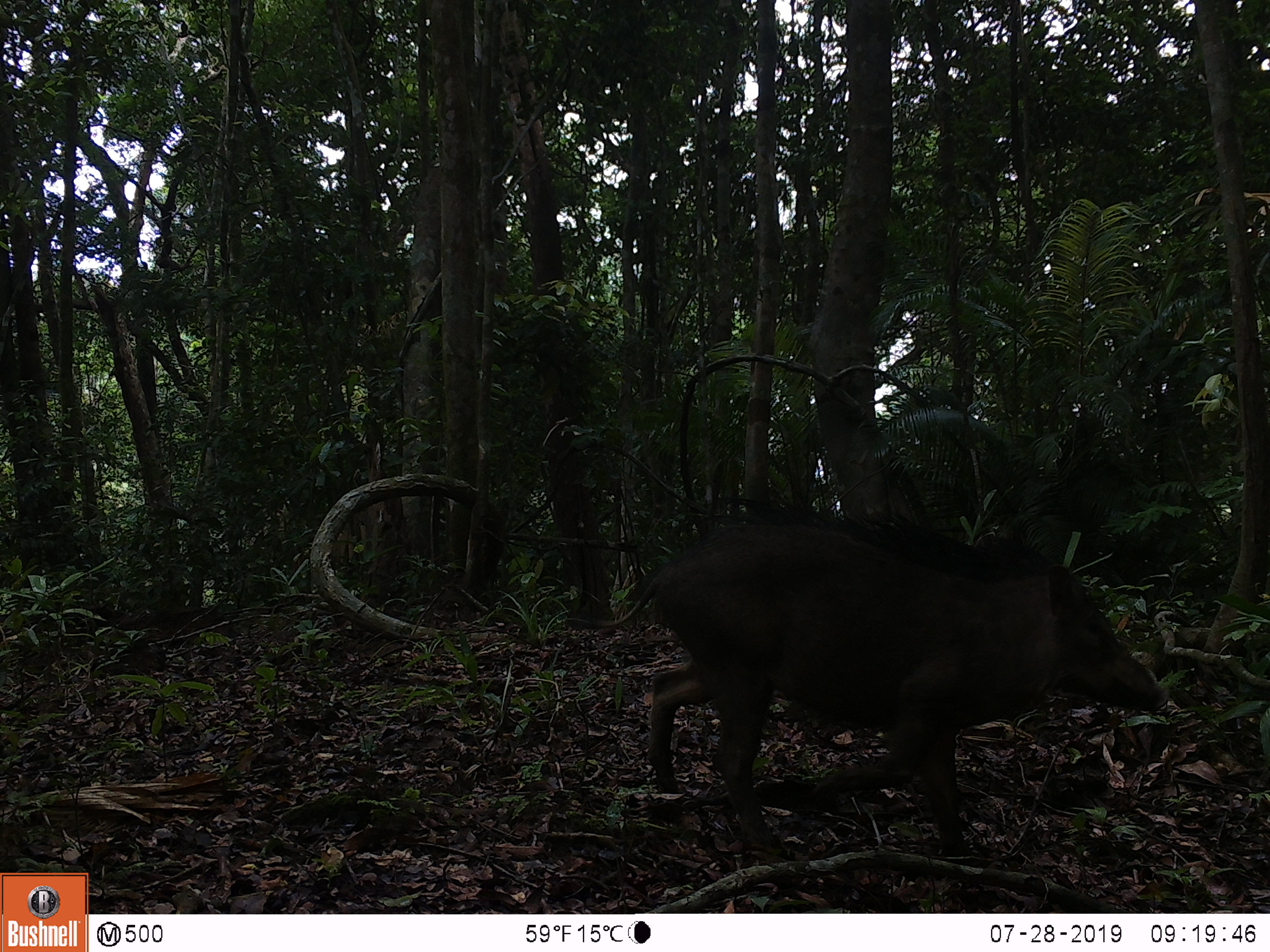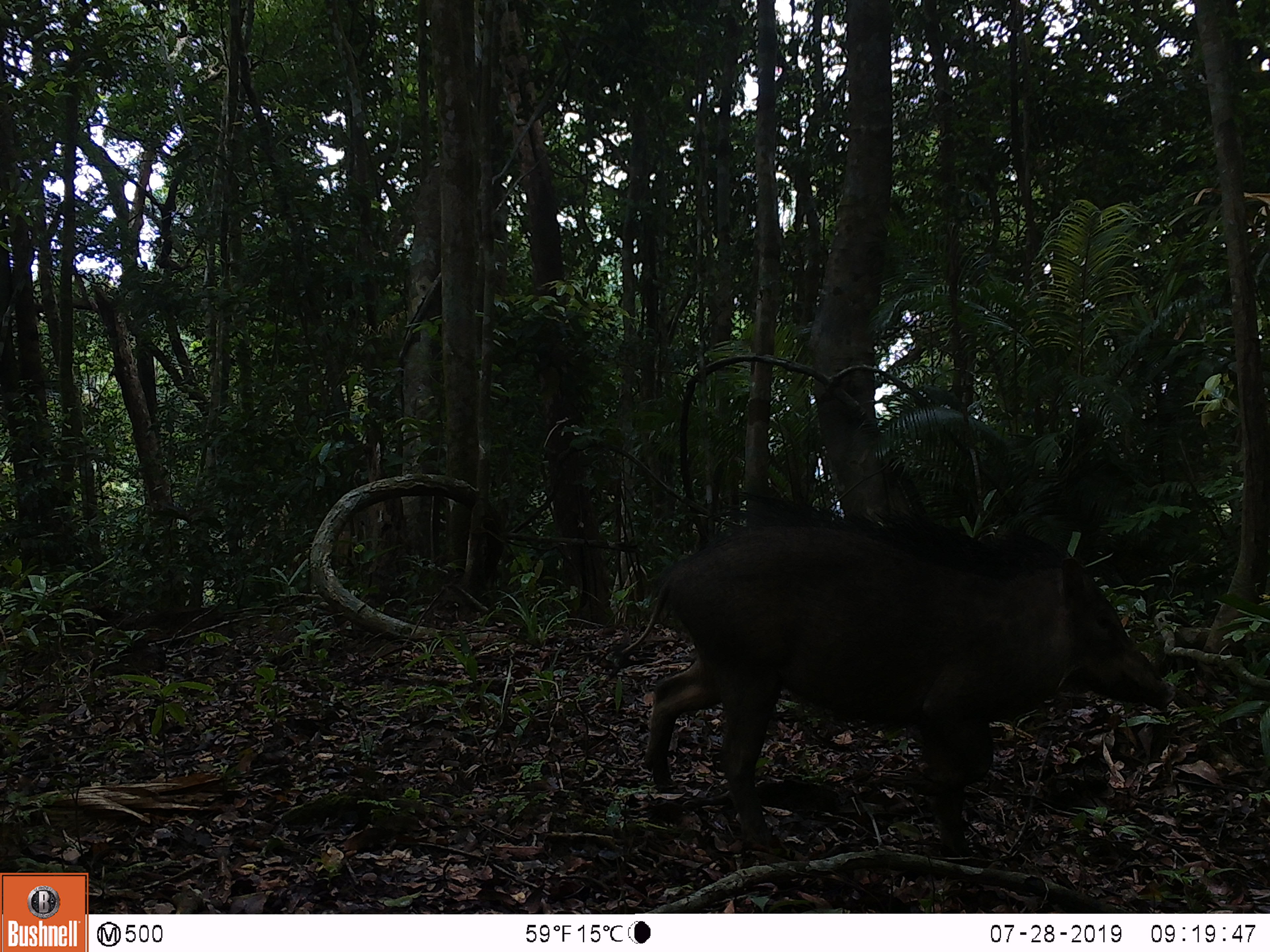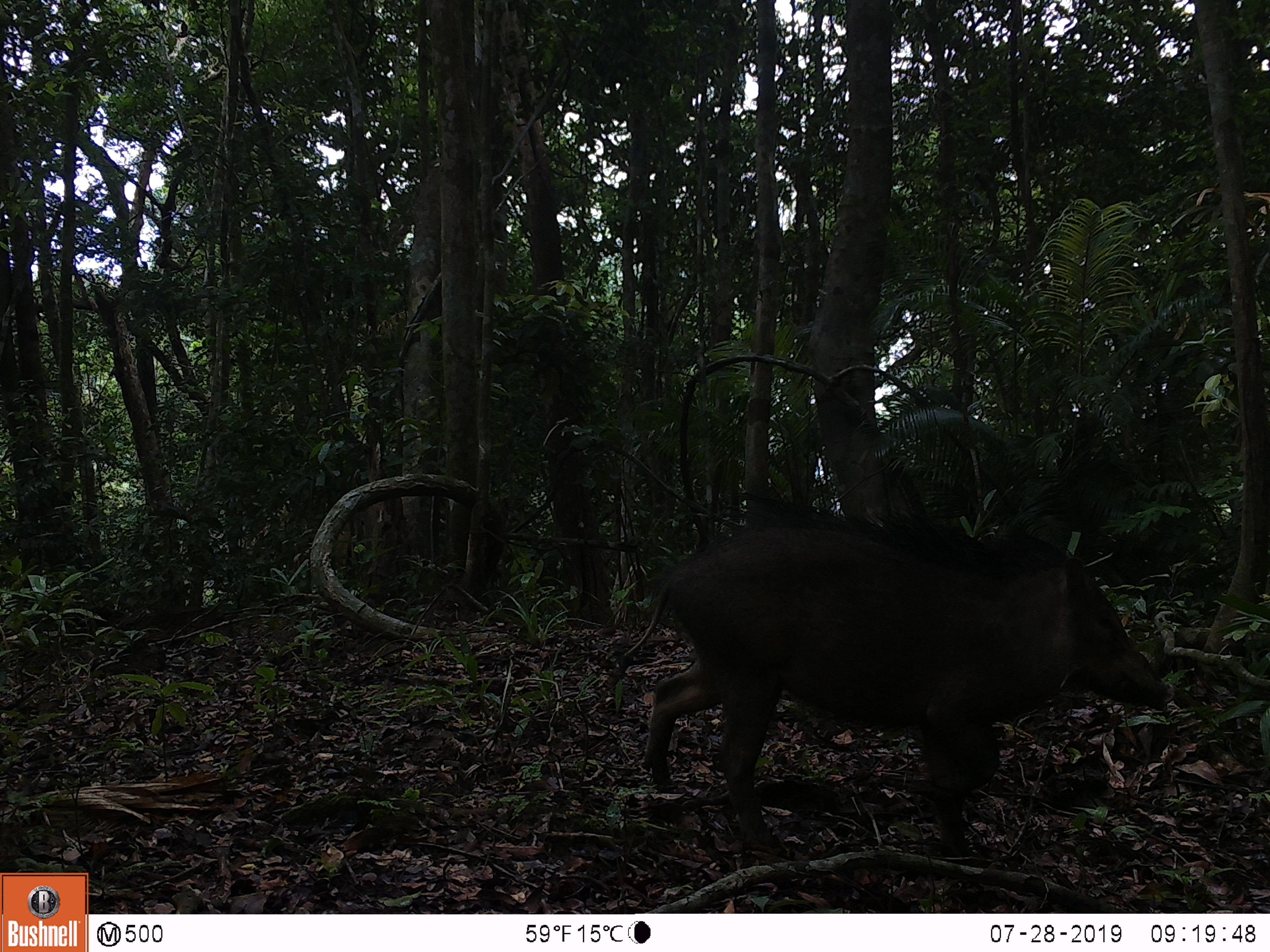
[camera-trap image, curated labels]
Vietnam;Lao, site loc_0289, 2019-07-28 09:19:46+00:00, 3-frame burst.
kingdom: Animalia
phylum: Chordata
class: Mammalia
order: Artiodactyla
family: Suidae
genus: Sus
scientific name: Sus scrofa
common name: eurasian wild pig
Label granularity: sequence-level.